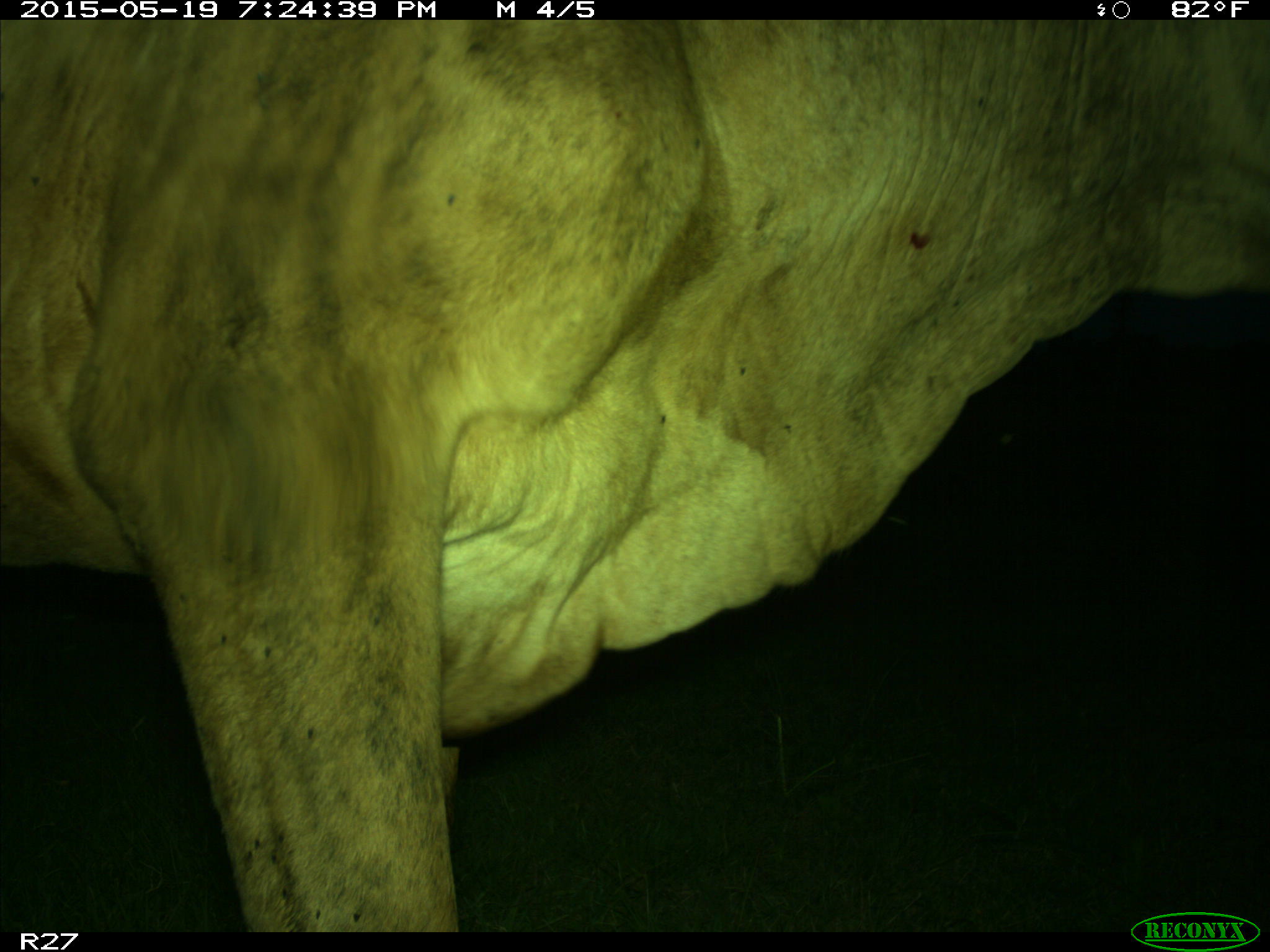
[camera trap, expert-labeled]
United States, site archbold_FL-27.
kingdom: Animalia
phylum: Chordata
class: Mammalia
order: Artiodactyla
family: Bovidae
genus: Bos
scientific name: Bos taurus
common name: domestic cow